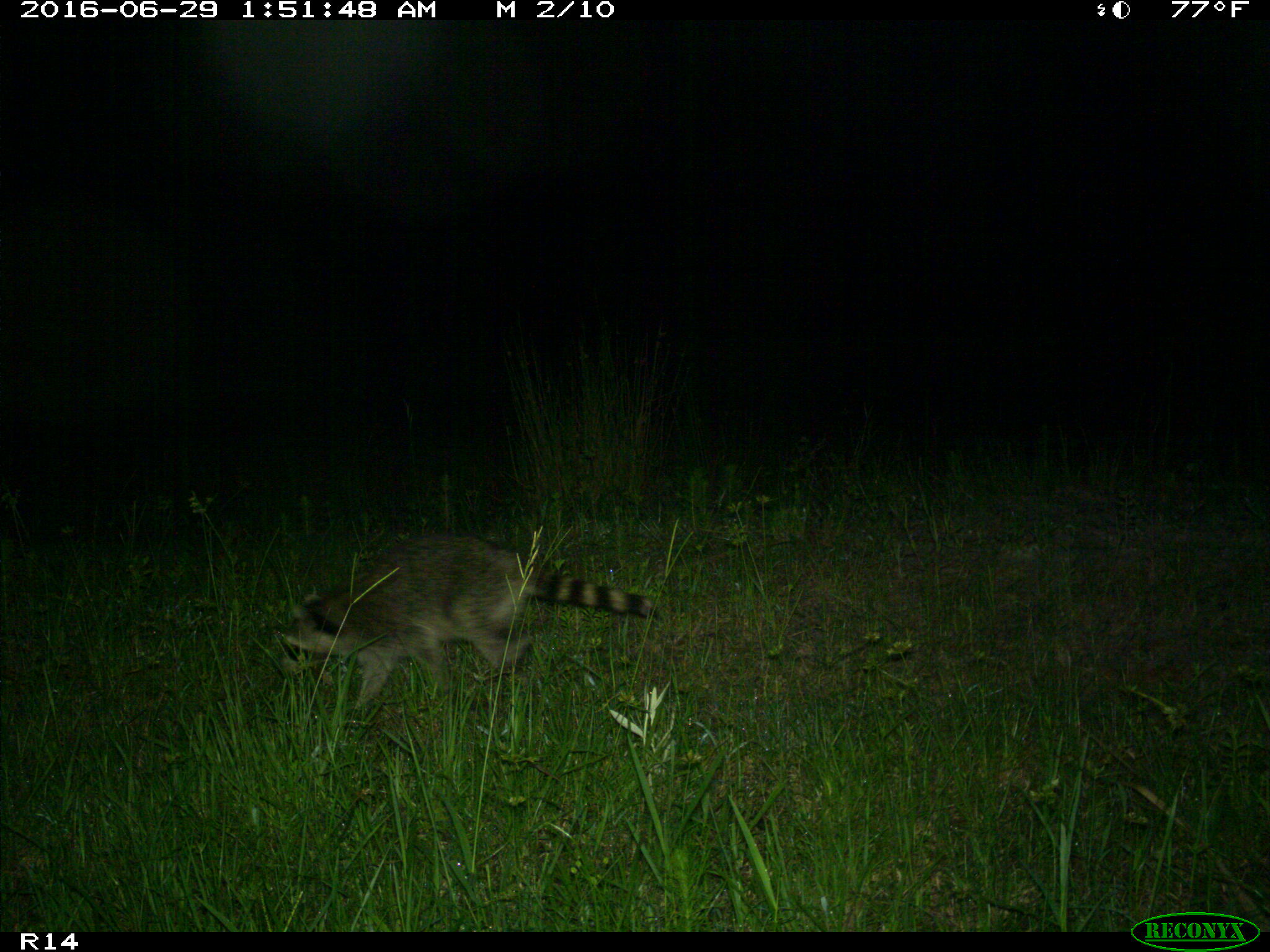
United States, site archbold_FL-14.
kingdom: Animalia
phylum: Chordata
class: Mammalia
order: Carnivora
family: Procyonidae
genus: Procyon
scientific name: Procyon lotor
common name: common raccoon